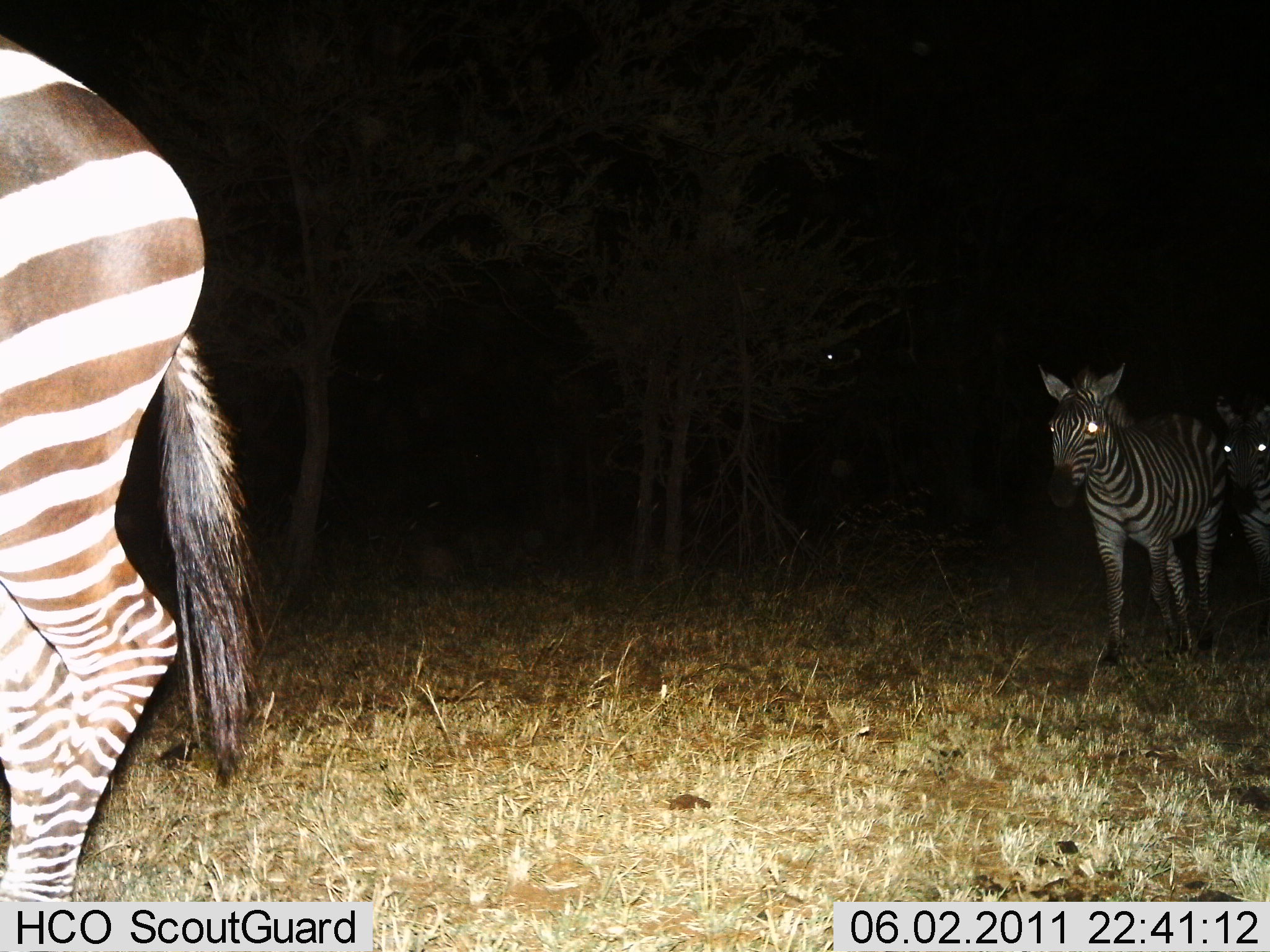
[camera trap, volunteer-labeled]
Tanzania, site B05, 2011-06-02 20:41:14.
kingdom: Animalia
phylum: Chordata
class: Mammalia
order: Perissodactyla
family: Equidae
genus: Equus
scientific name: Equus quagga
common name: plains zebra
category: zebra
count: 3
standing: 30%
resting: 0%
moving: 70%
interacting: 0%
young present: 0%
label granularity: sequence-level